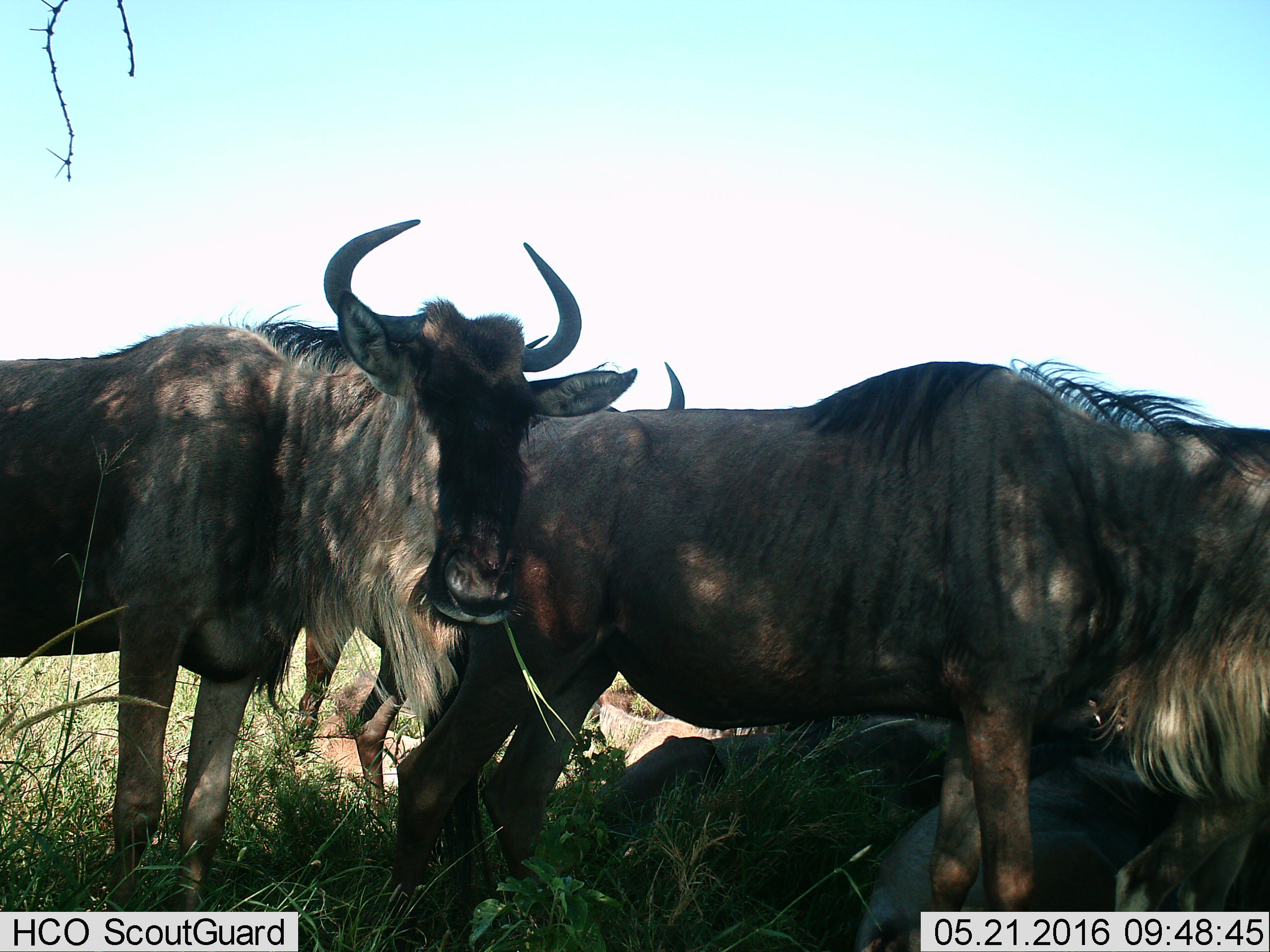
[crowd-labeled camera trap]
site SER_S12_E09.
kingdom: Animalia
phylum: Chordata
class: Mammalia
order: Artiodactyla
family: Bovidae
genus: Connochaetes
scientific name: Connochaetes taurinus taurinus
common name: blue wildebeest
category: wildebeestblue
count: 4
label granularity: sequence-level